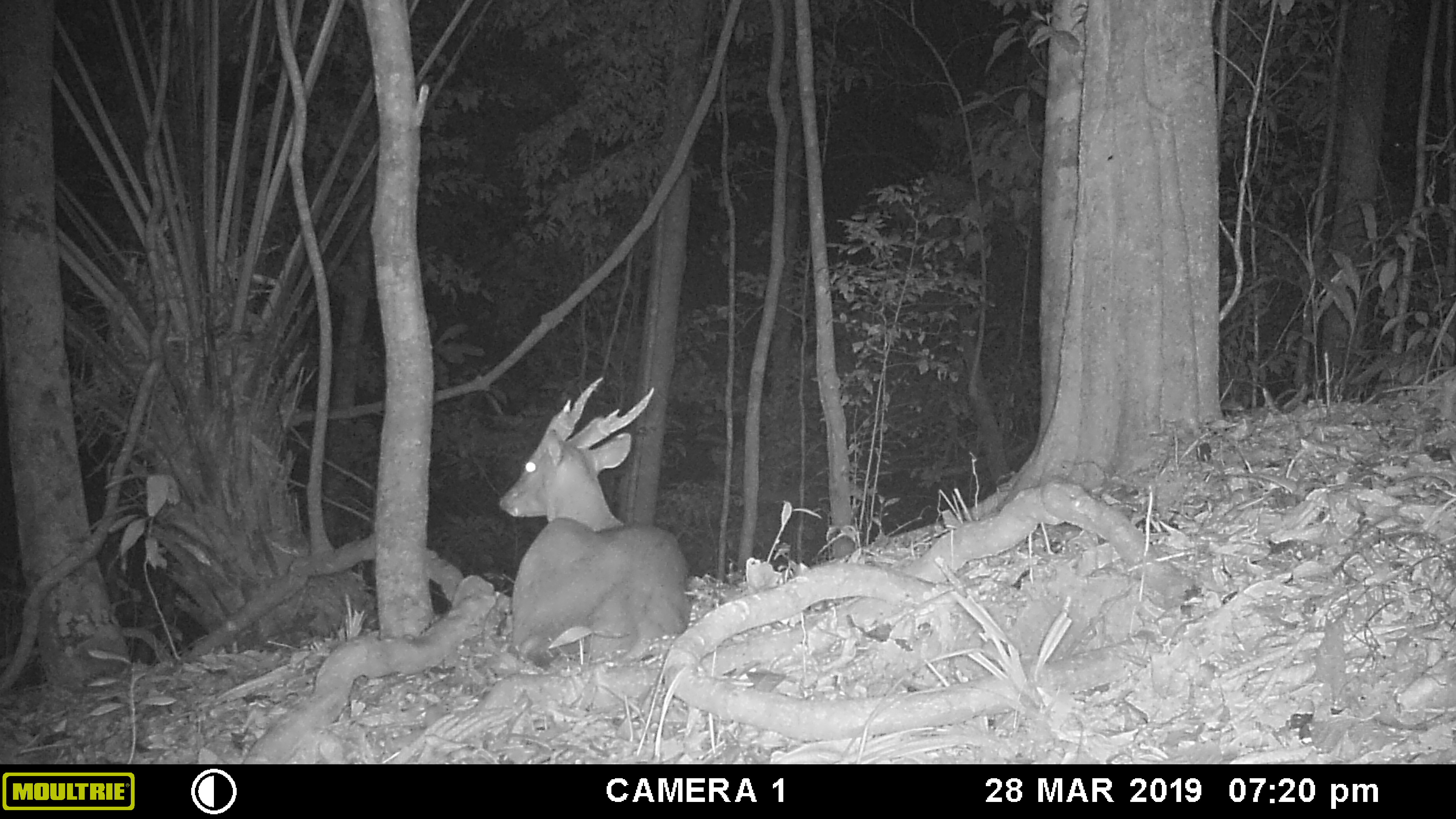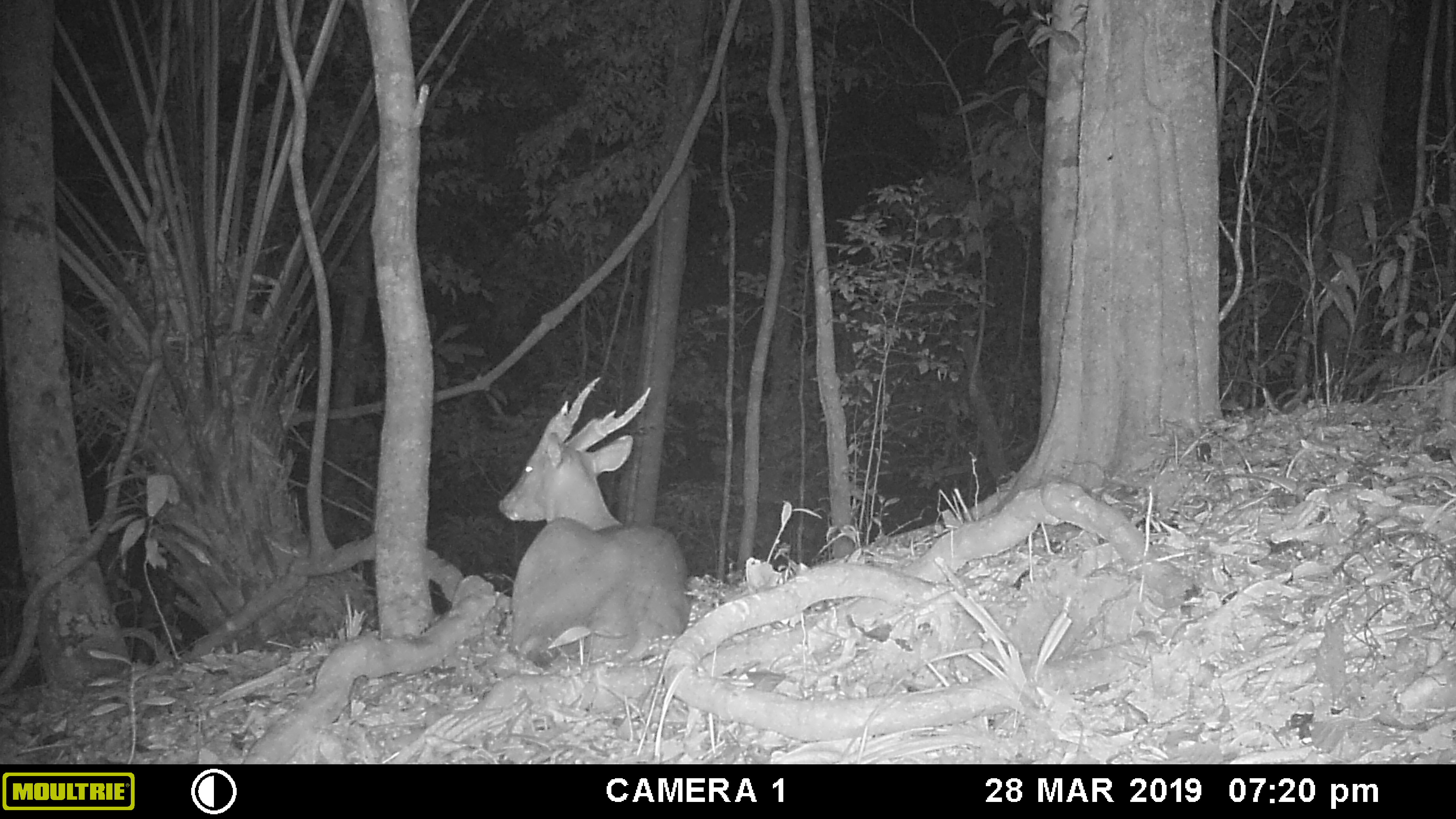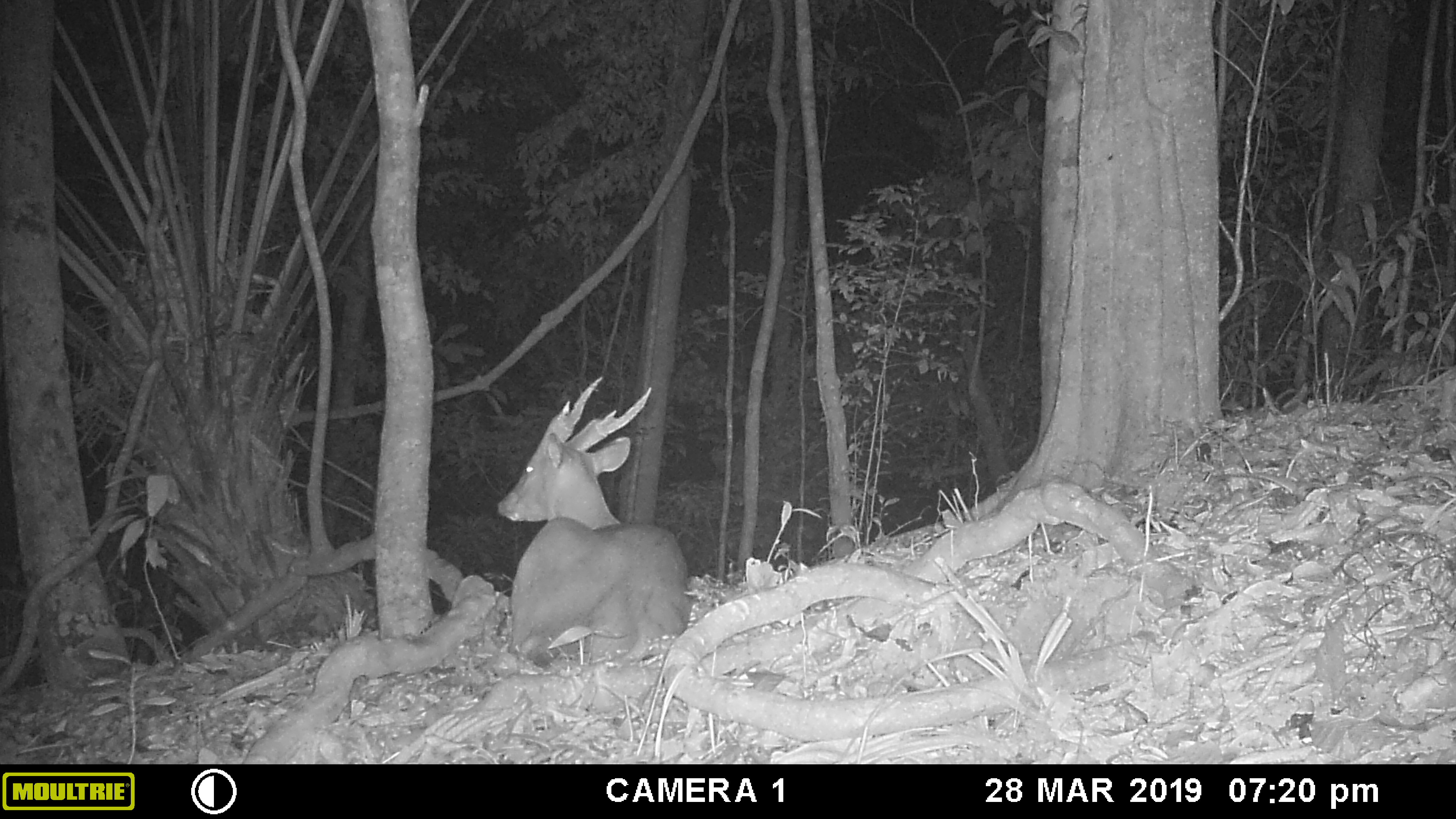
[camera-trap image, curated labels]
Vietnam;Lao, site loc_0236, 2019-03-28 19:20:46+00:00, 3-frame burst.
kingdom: Animalia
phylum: Chordata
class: Mammalia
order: Artiodactyla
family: Cervidae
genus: Muntiacus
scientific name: Muntiacus vuquangensis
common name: large-antlered muntjac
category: large antlered muntjac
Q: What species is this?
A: Large antlered muntjac (large-antlered muntjac) (Muntiacus vuquangensis).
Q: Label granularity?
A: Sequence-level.